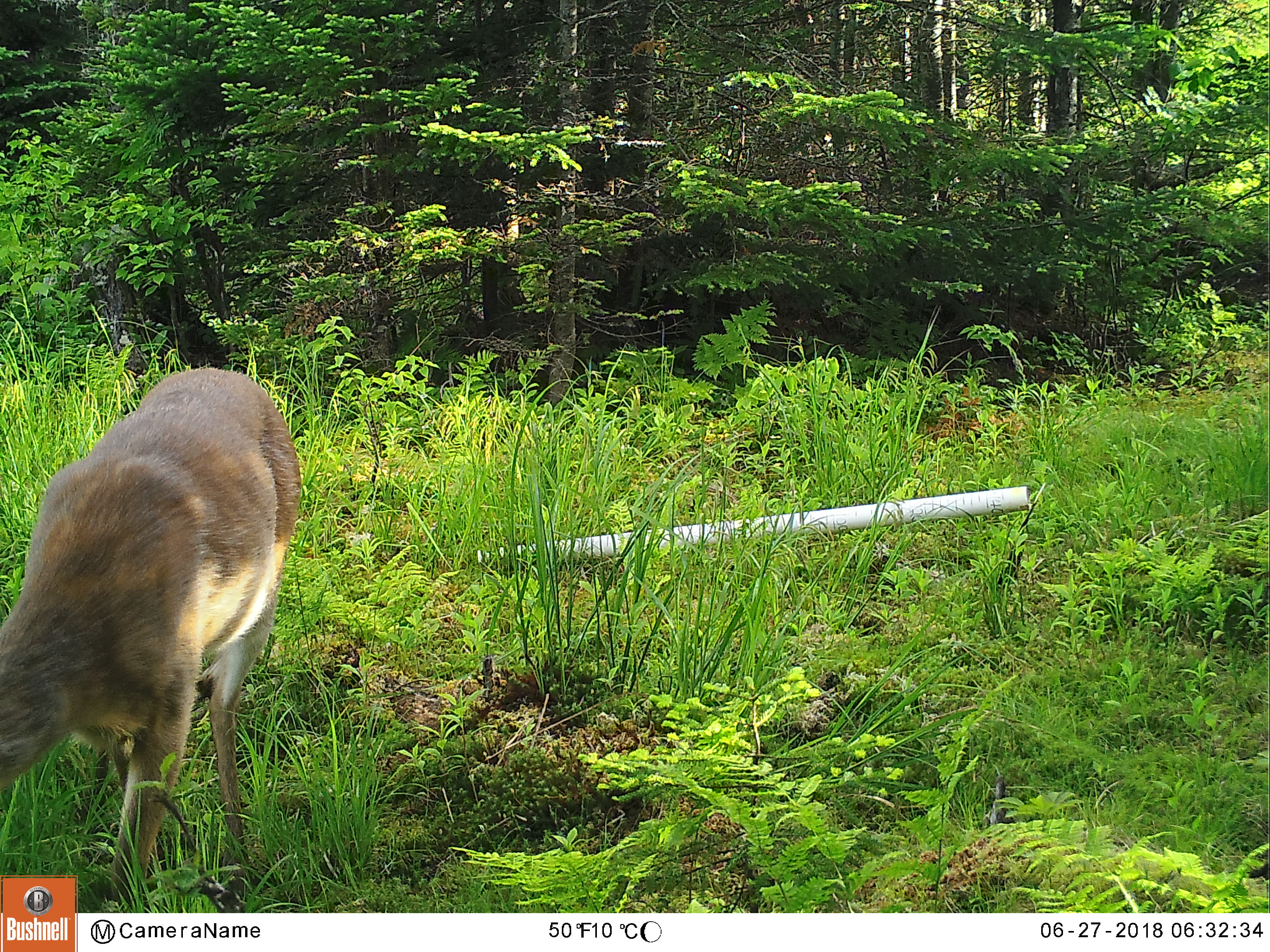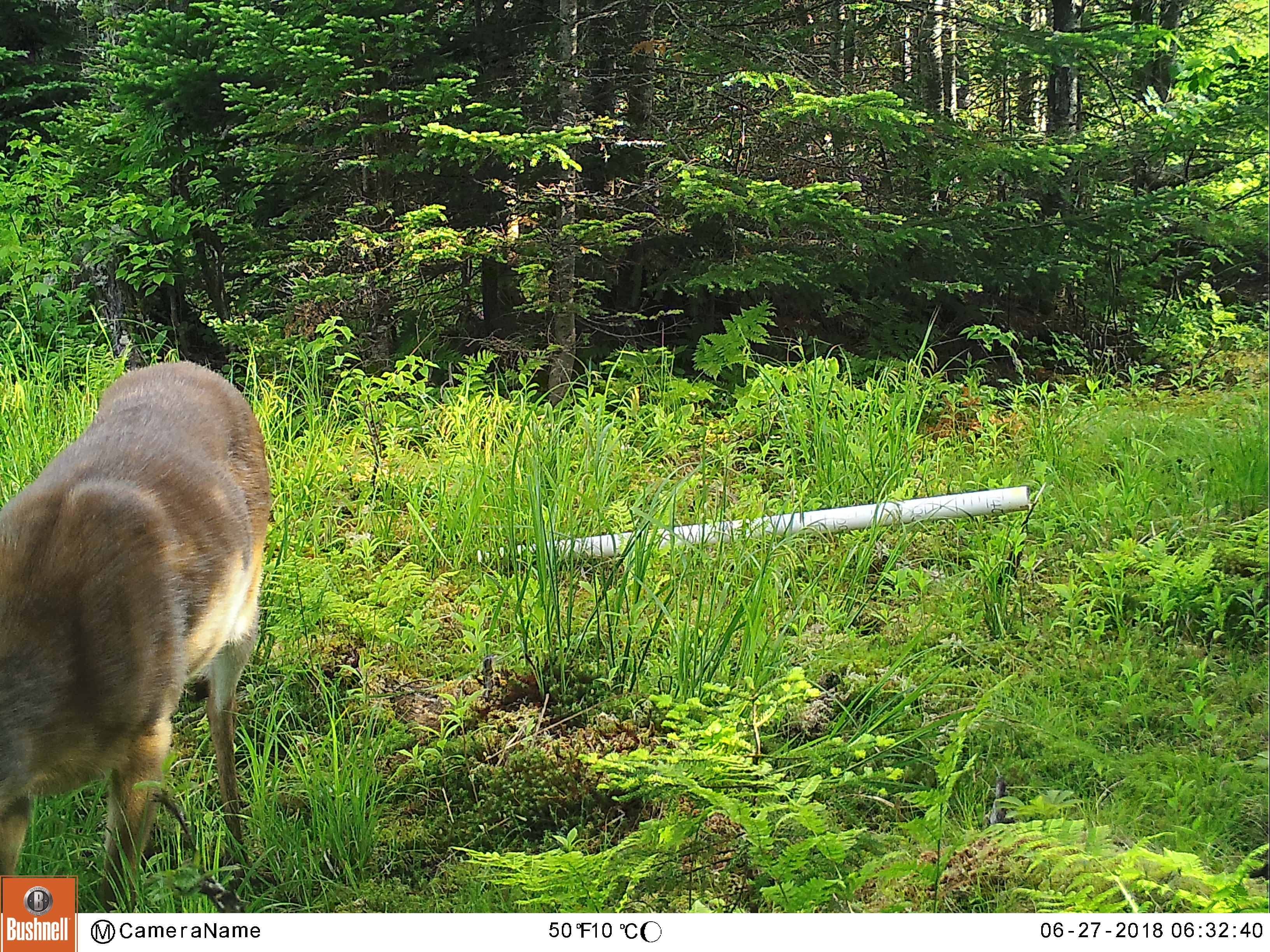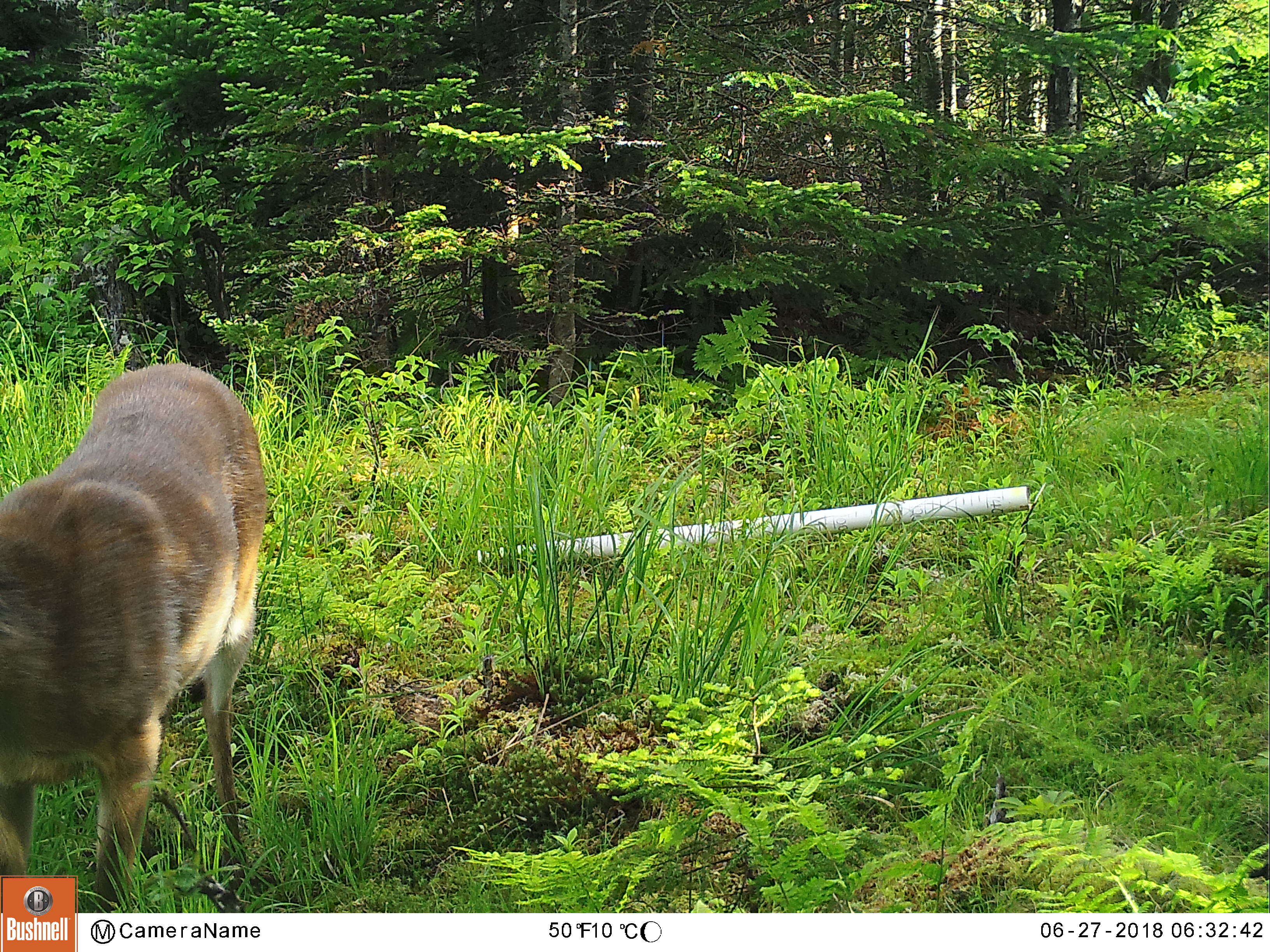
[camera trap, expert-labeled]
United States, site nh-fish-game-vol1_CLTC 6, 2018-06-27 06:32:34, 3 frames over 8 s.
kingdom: Animalia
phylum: Chordata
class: Mammalia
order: Artiodactyla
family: Cervidae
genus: Odocoileus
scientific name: Odocoileus virginianus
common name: white-tailed deer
White-tailed deer (Odocoileus virginianus).